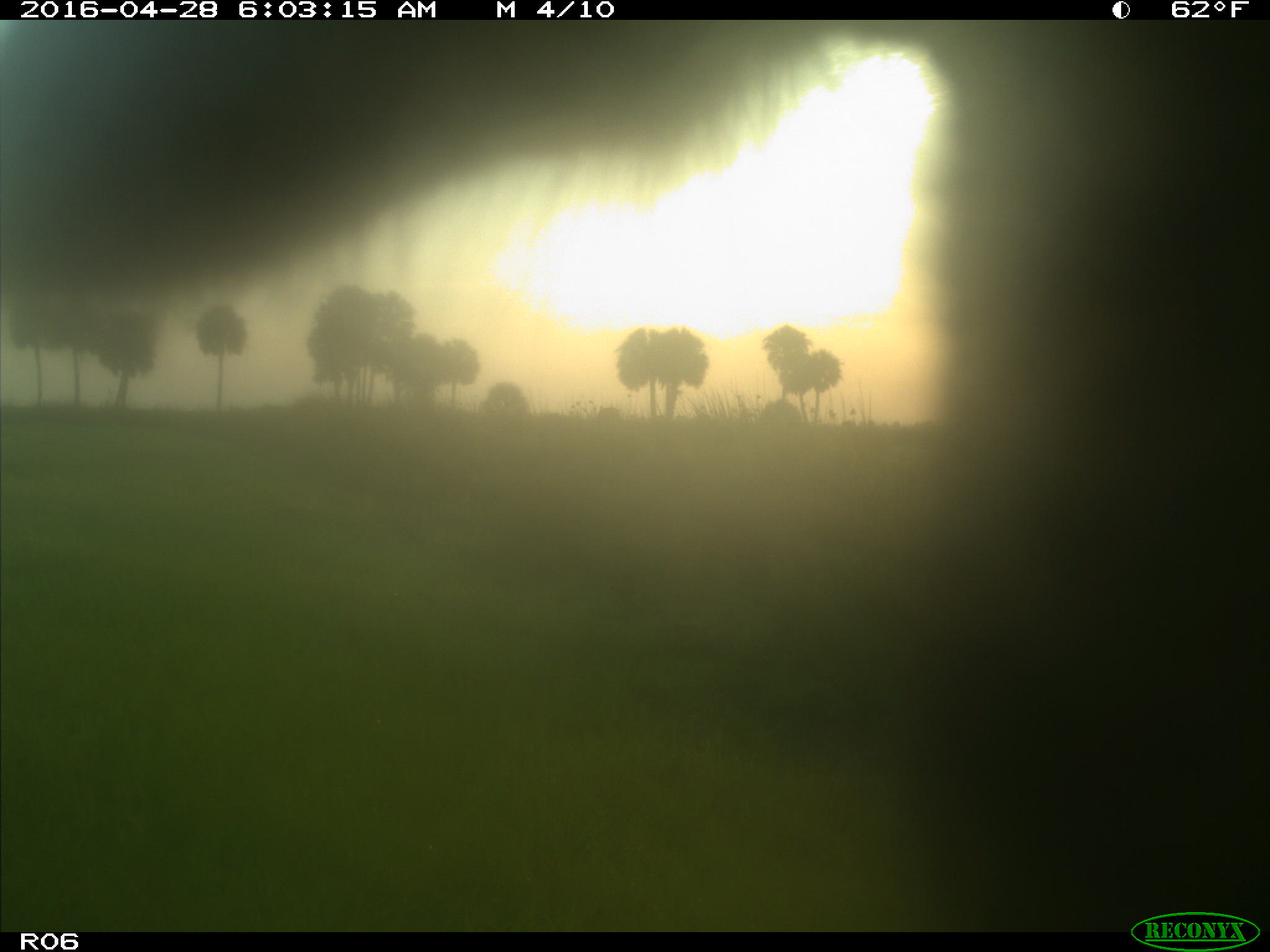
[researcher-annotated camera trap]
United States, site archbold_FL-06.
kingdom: Animalia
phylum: Chordata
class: Mammalia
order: Artiodactyla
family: Bovidae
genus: Bos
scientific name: Bos taurus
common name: domestic cow